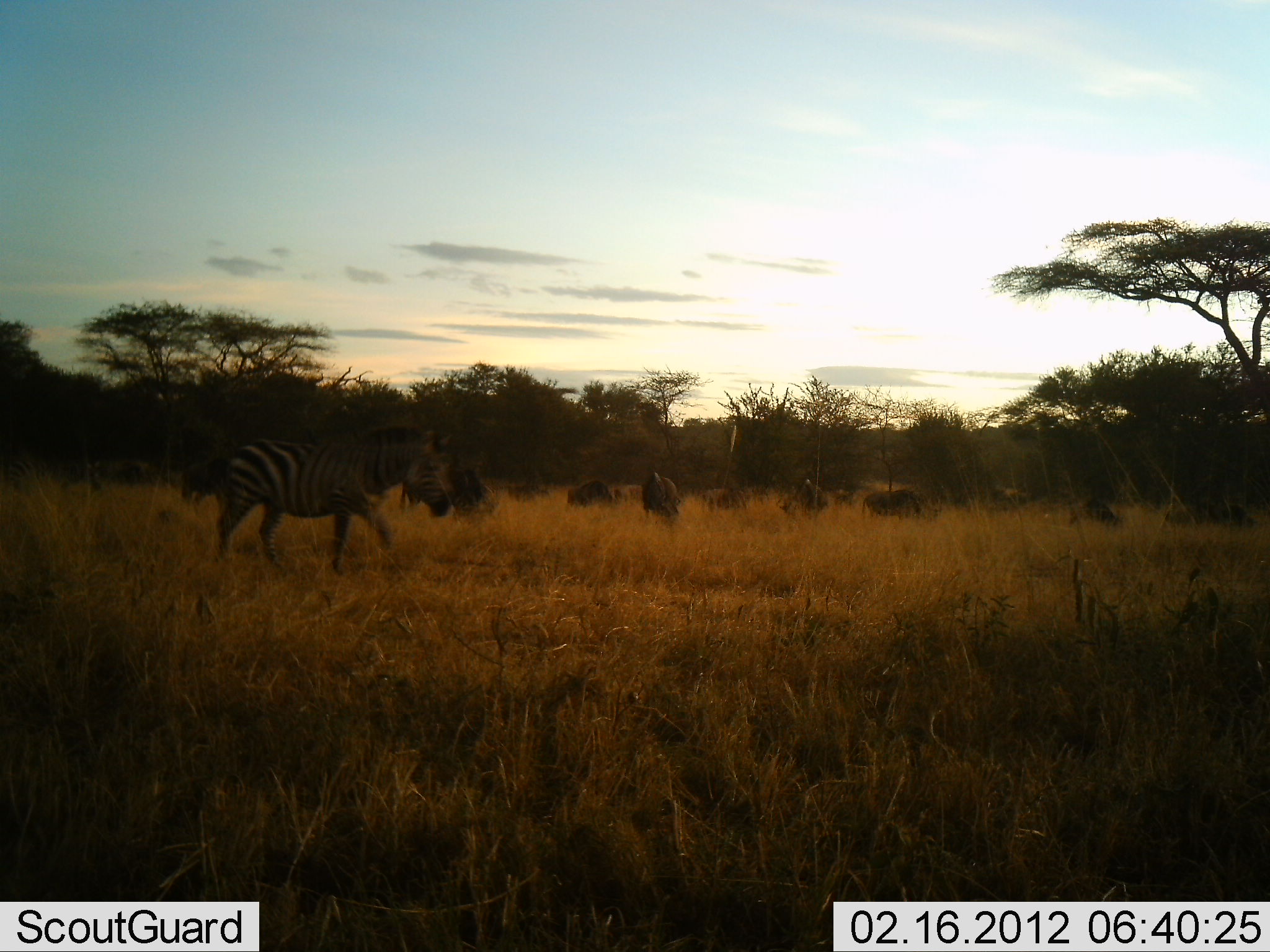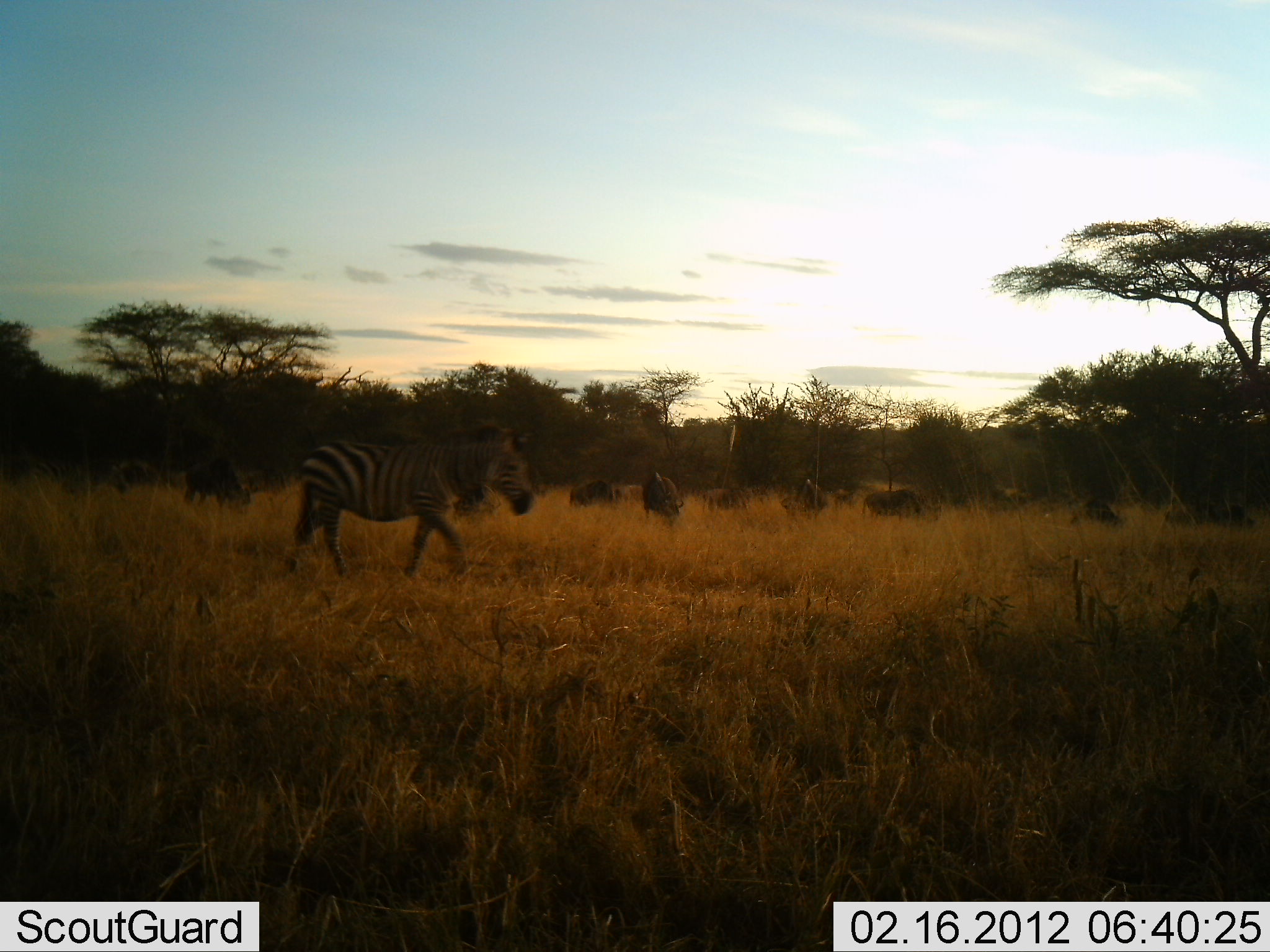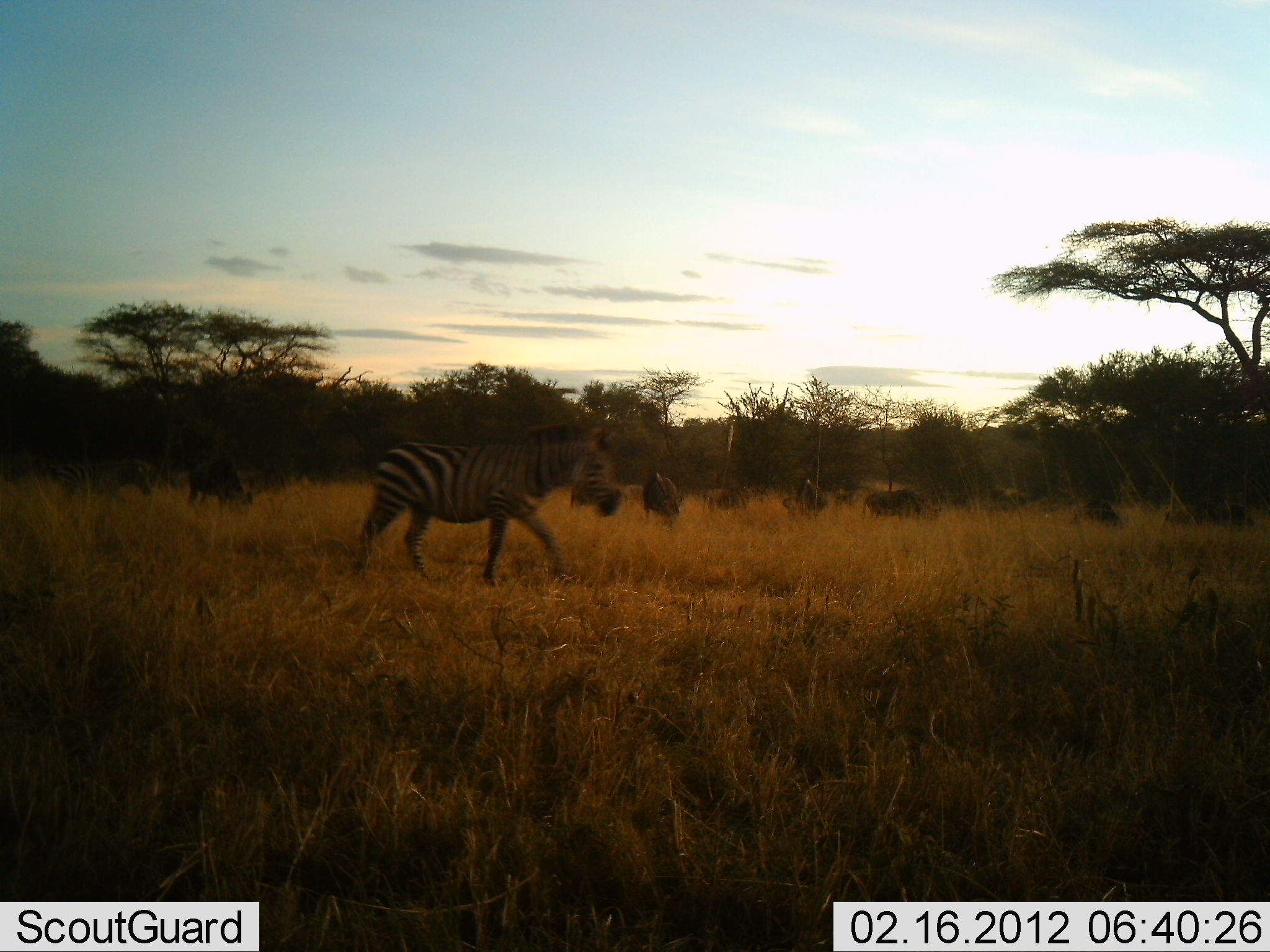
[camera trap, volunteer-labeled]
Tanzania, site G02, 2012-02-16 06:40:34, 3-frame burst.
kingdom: Animalia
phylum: Chordata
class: Mammalia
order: Artiodactyla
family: Bovidae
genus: Connochaetes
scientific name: Connochaetes taurinus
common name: blue wildebeest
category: wildebeest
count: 10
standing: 36%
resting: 14%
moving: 7%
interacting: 0%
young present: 7%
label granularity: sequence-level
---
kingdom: Animalia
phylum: Chordata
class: Mammalia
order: Perissodactyla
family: Equidae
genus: Equus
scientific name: Equus quagga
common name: plains zebra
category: zebra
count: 2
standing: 15%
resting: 0%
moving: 95%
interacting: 0%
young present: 0%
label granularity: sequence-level